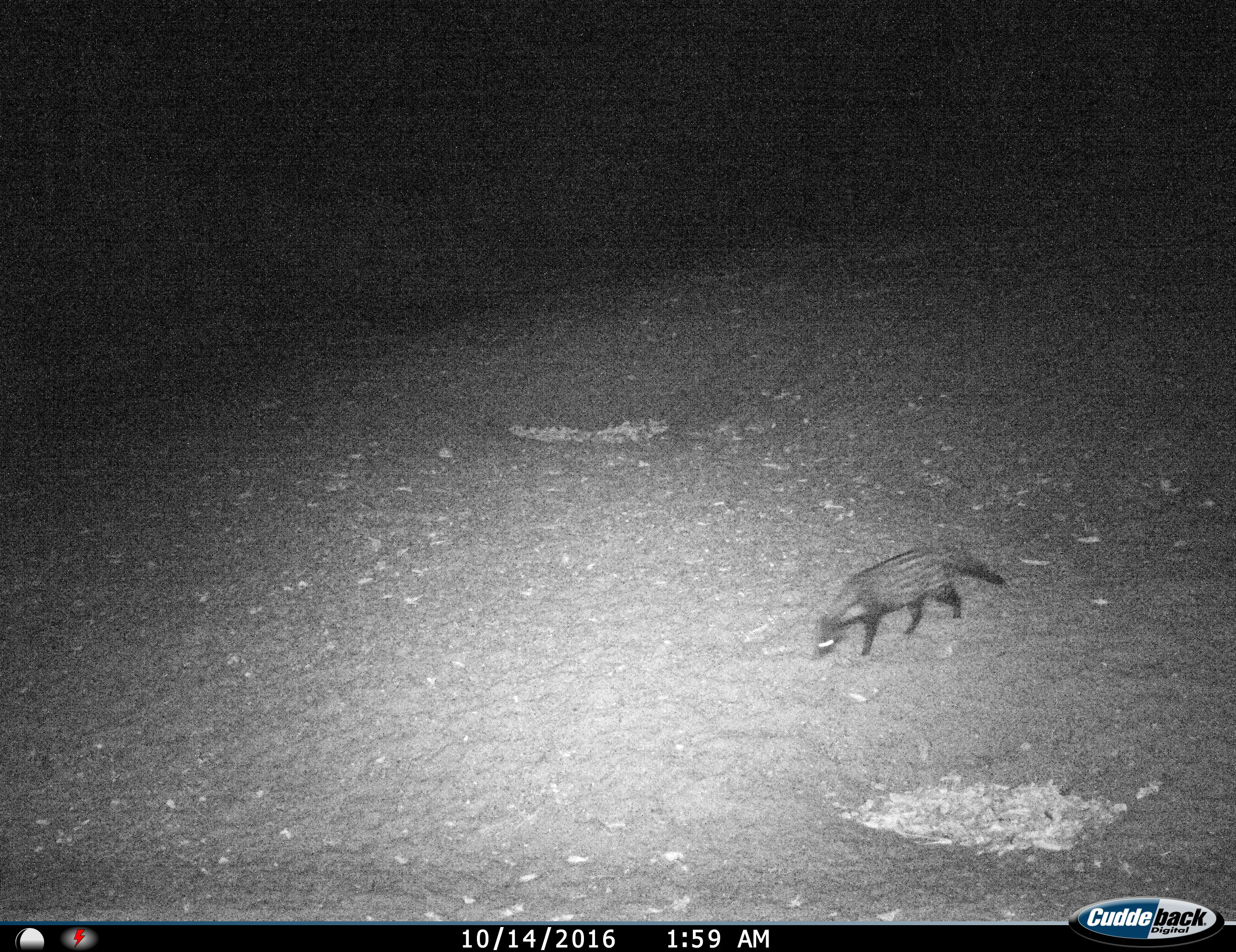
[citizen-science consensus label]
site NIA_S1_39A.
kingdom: Animalia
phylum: Chordata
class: Mammalia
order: Carnivora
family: Viverridae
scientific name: Viverridae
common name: civet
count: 1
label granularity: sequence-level